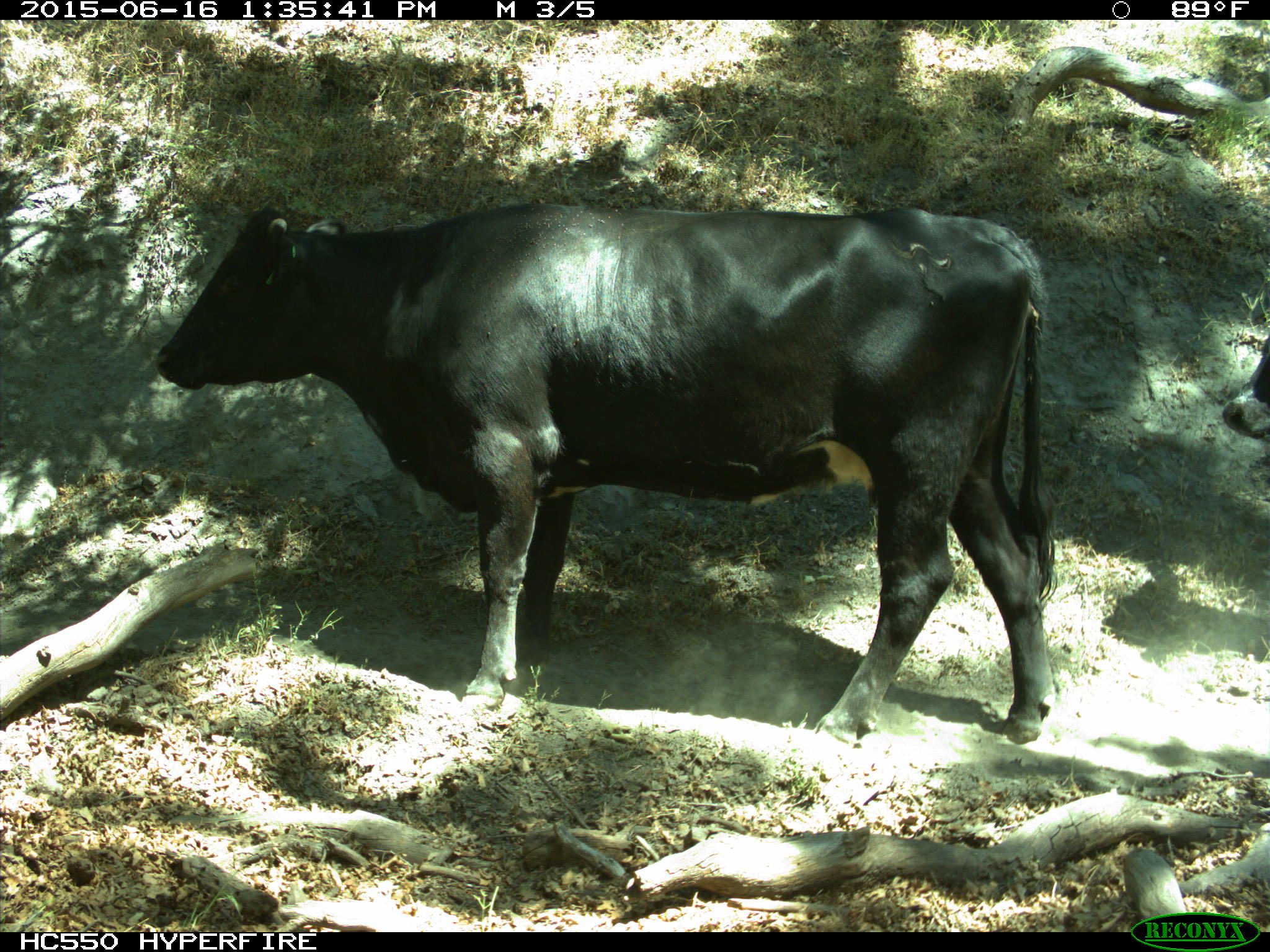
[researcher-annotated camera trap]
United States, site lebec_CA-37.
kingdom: Animalia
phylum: Chordata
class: Mammalia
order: Artiodactyla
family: Bovidae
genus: Bos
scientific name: Bos taurus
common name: domestic cow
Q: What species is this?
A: Bos taurus (domestic cow).